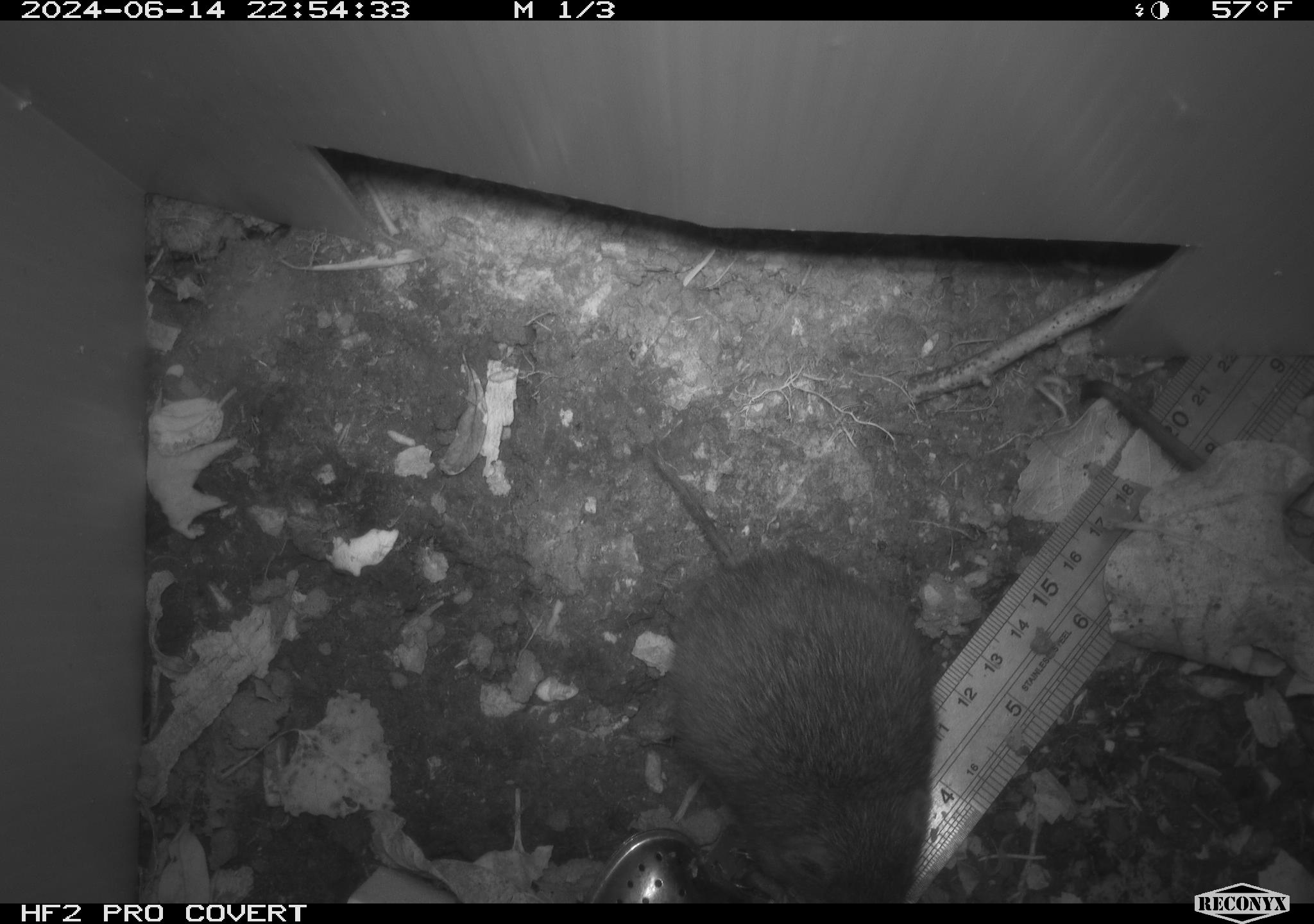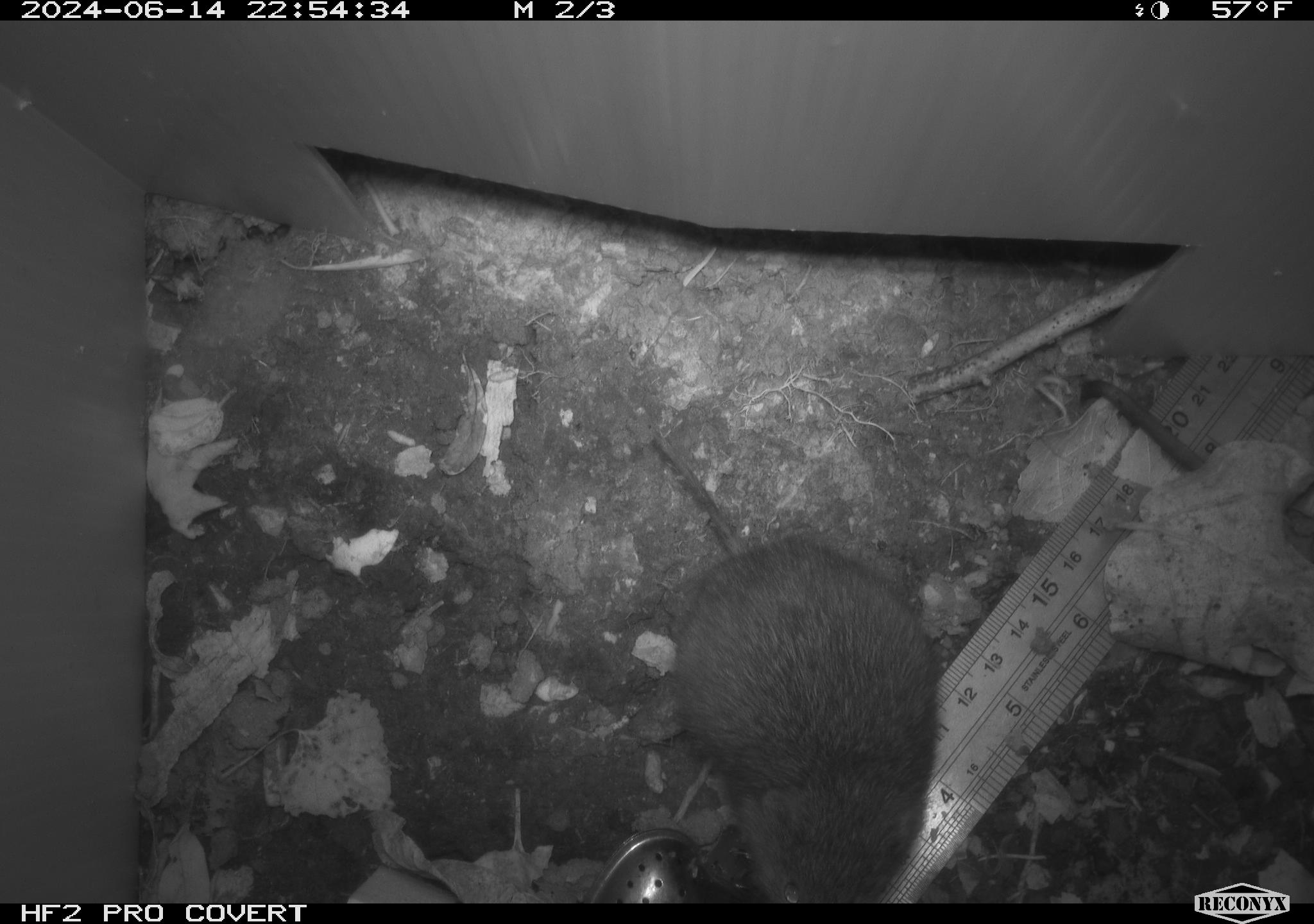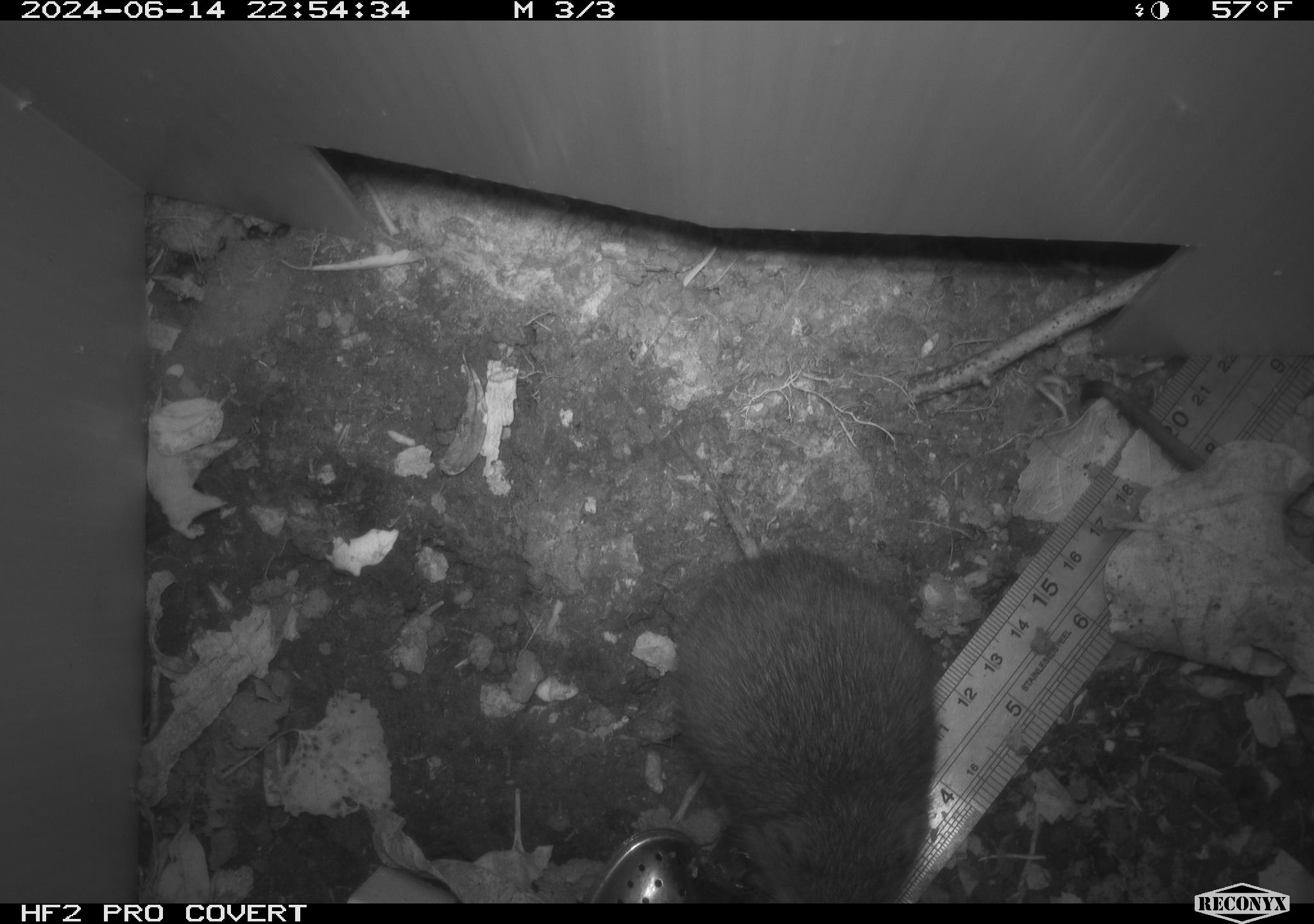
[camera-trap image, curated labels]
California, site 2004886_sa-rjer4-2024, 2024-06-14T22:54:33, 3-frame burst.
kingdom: Animalia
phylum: Chordata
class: Mammalia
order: Rodentia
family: Cricetidae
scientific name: Arvicolinae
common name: voles, lemmings, and muskrats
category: arvicolinae subfamily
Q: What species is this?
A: Arvicolinae subfamily (voles, lemmings, and muskrats) (Arvicolinae).